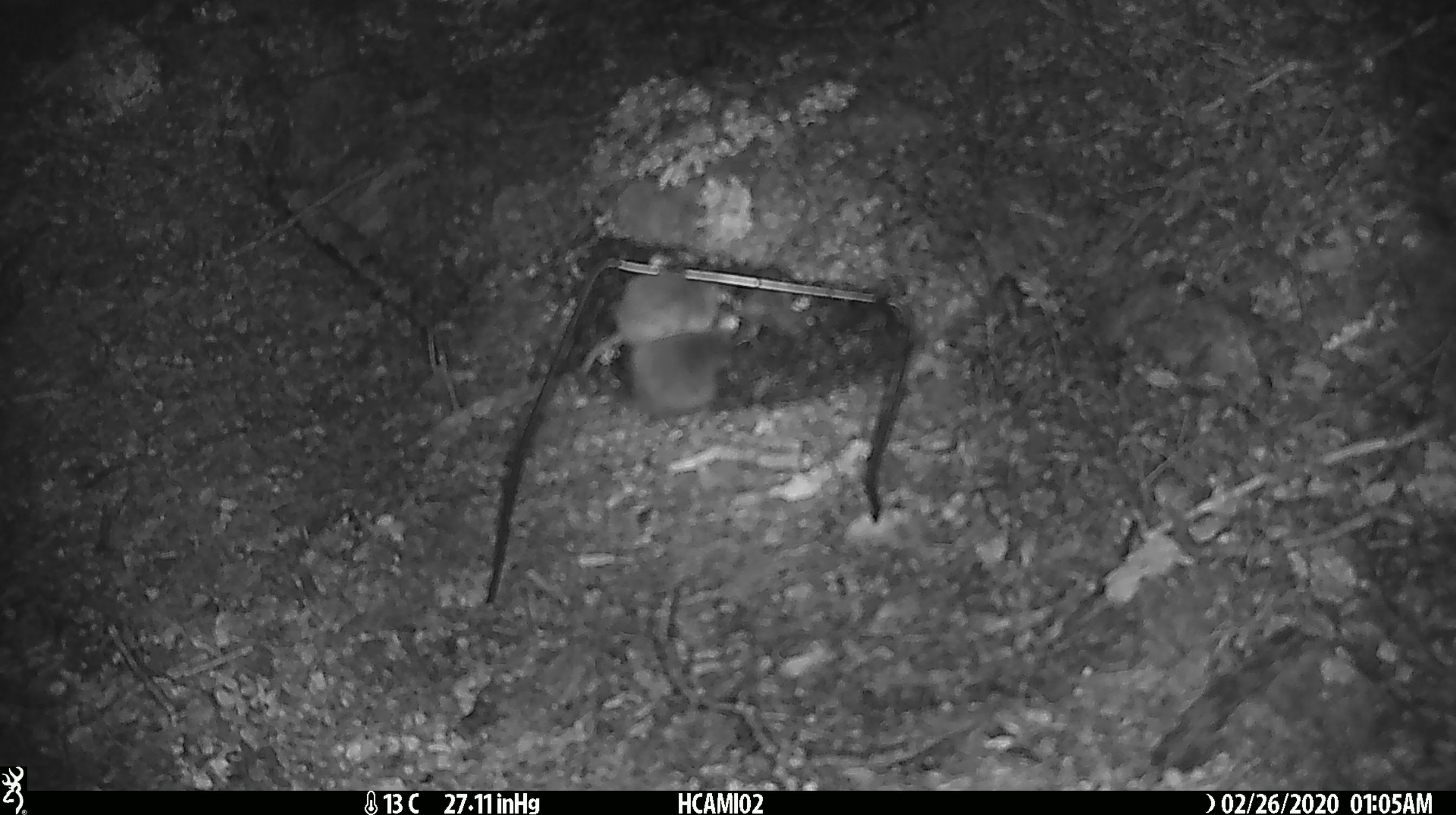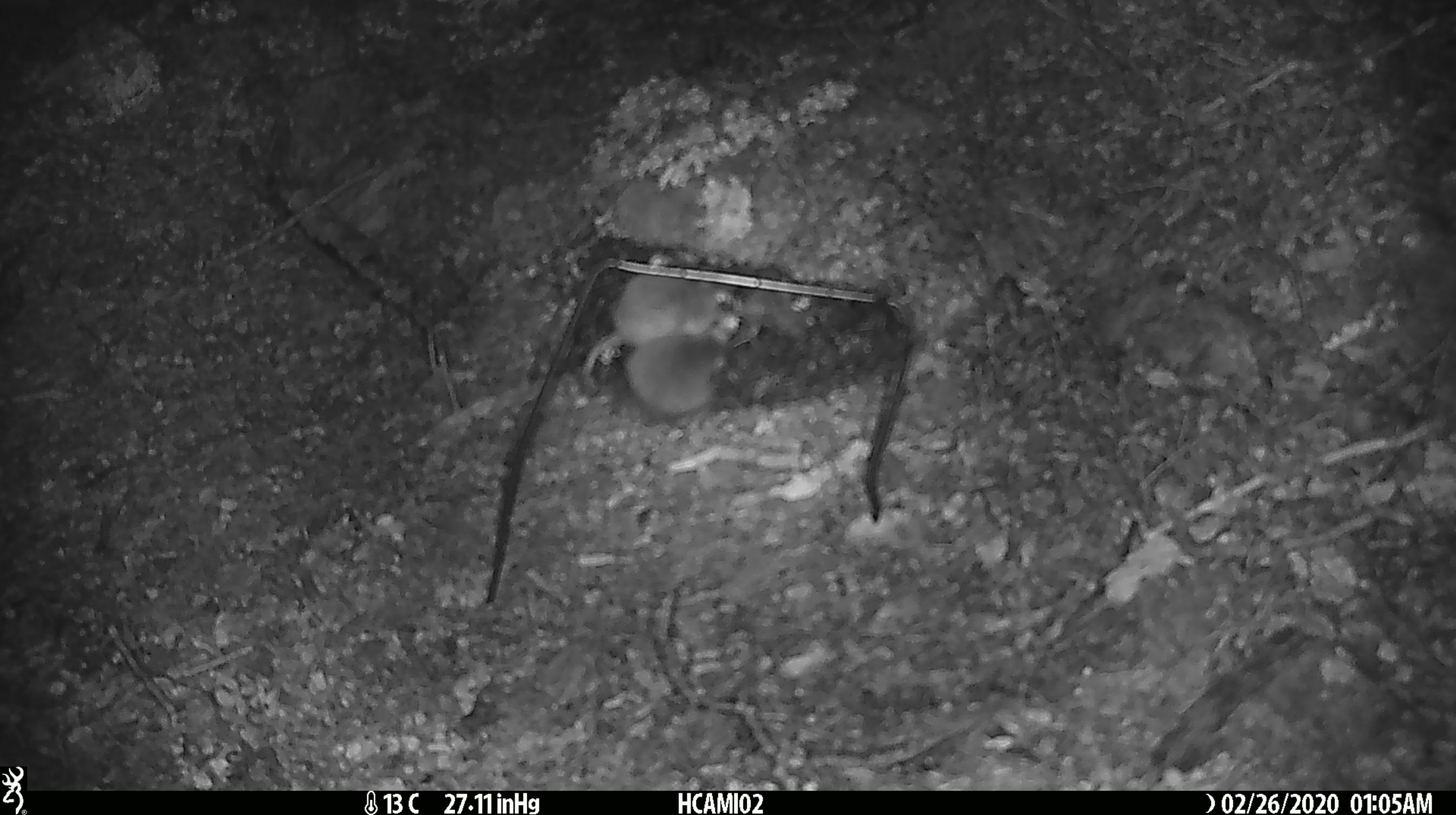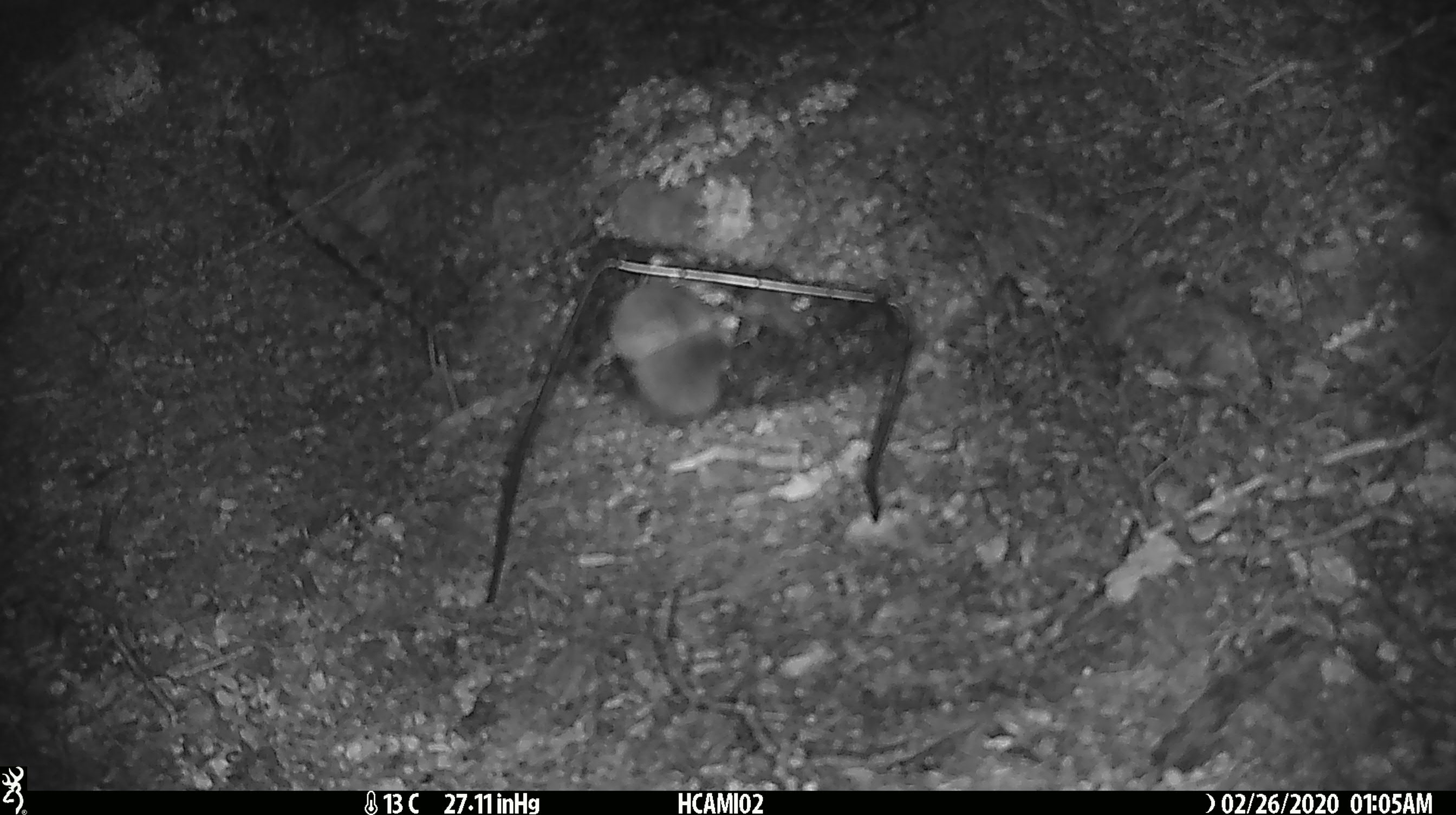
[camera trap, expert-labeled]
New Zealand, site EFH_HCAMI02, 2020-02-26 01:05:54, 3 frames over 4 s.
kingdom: Animalia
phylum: Chordata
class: Mammalia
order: Rodentia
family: Muridae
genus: Mus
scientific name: Mus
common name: mouse